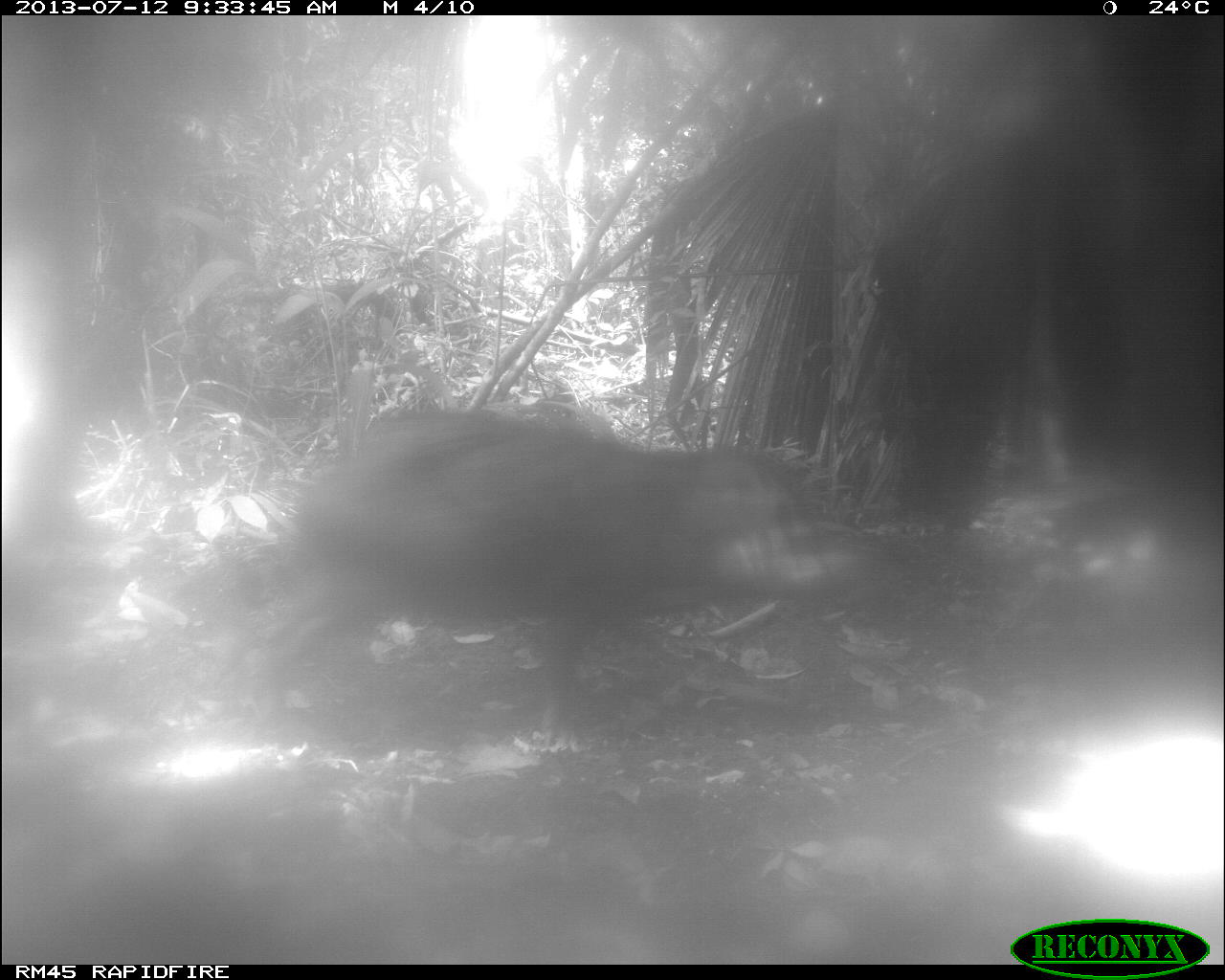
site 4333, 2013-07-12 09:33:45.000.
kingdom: Animalia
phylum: Chordata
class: Mammalia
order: Artiodactyla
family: Tayassuidae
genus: Tayassu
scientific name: Tayassu pecari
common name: white-lipped peccary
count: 2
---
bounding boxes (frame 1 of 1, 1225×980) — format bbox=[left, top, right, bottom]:
tayassu pecari: bbox=[214, 405, 866, 741]